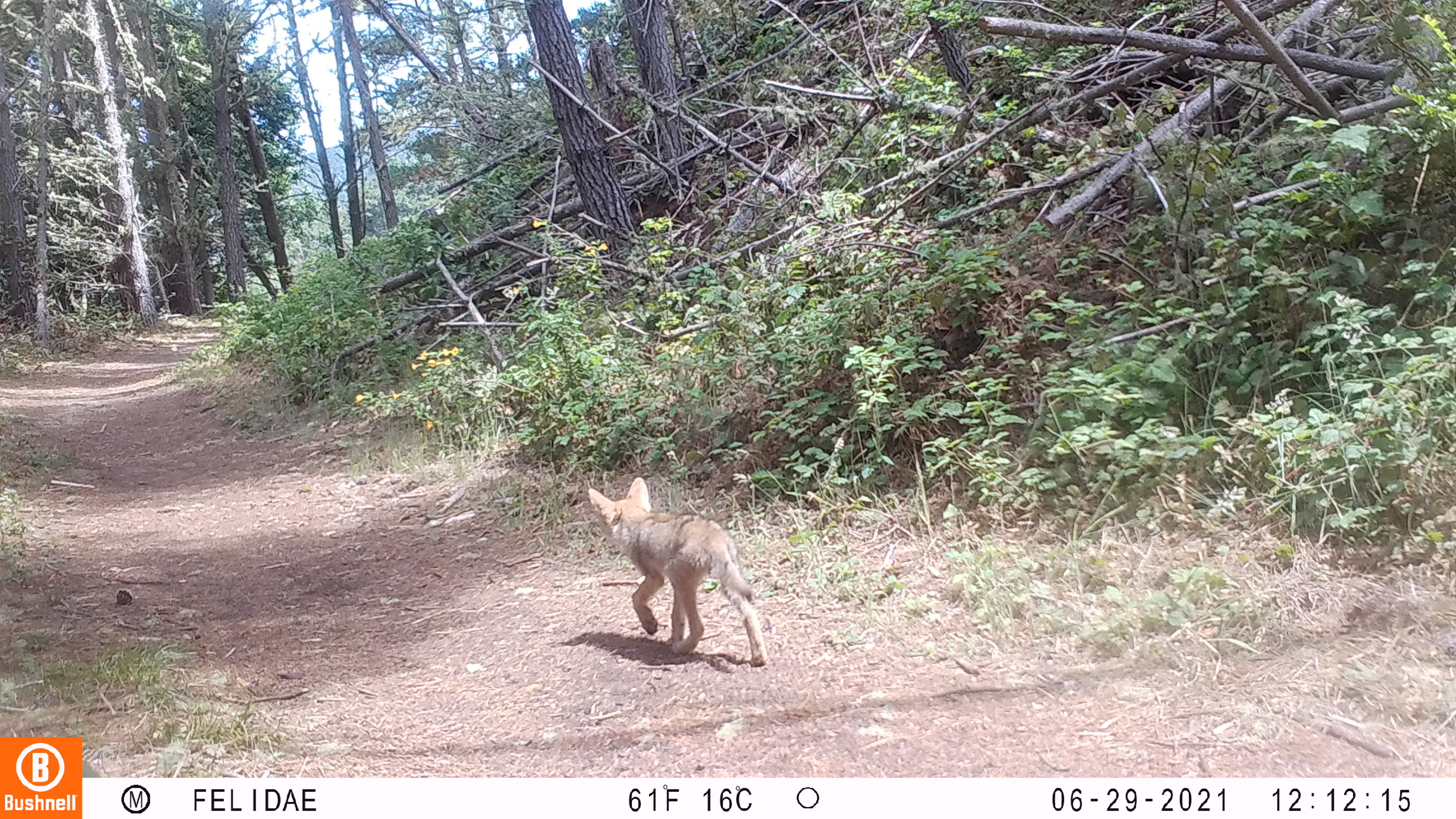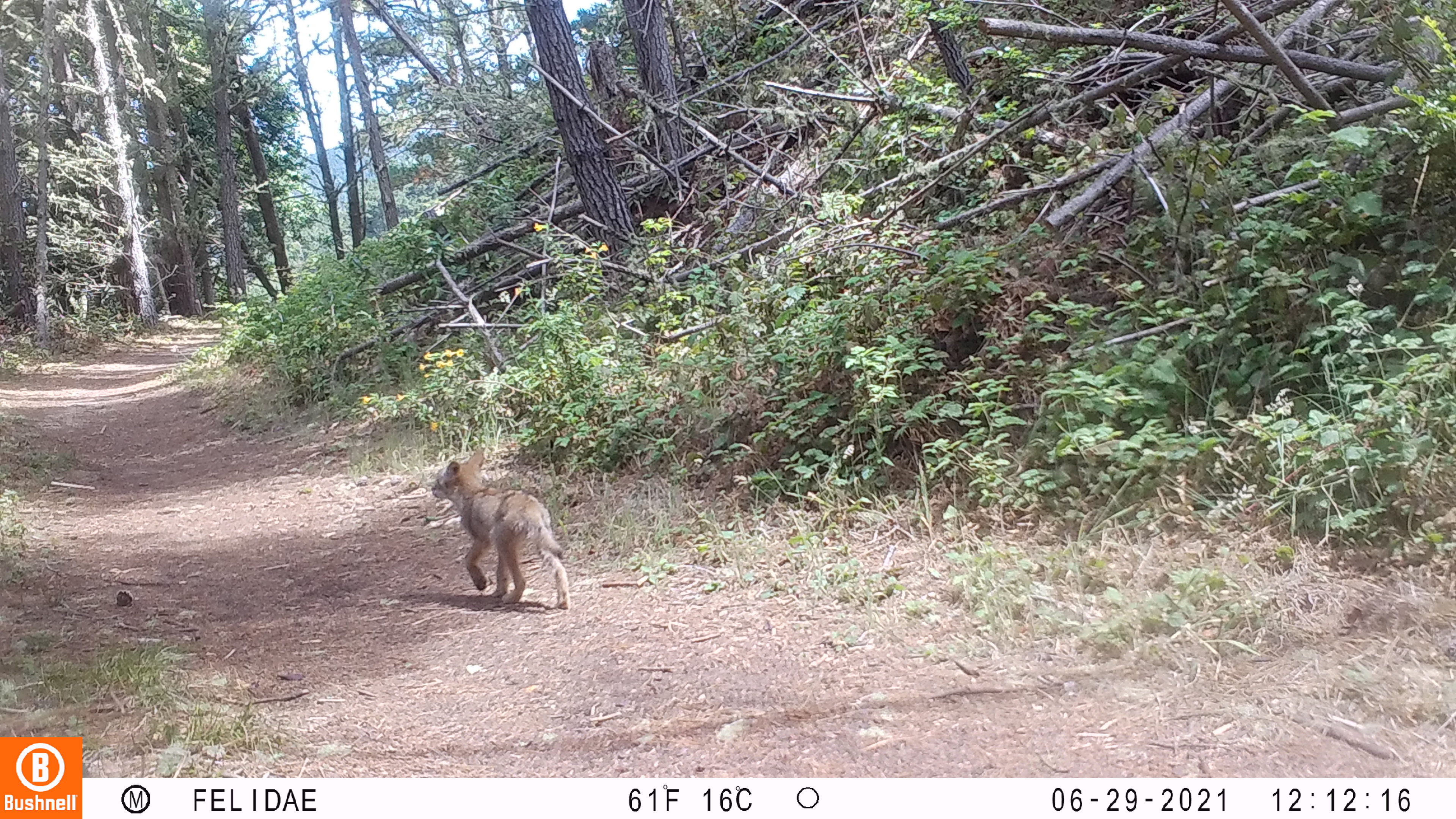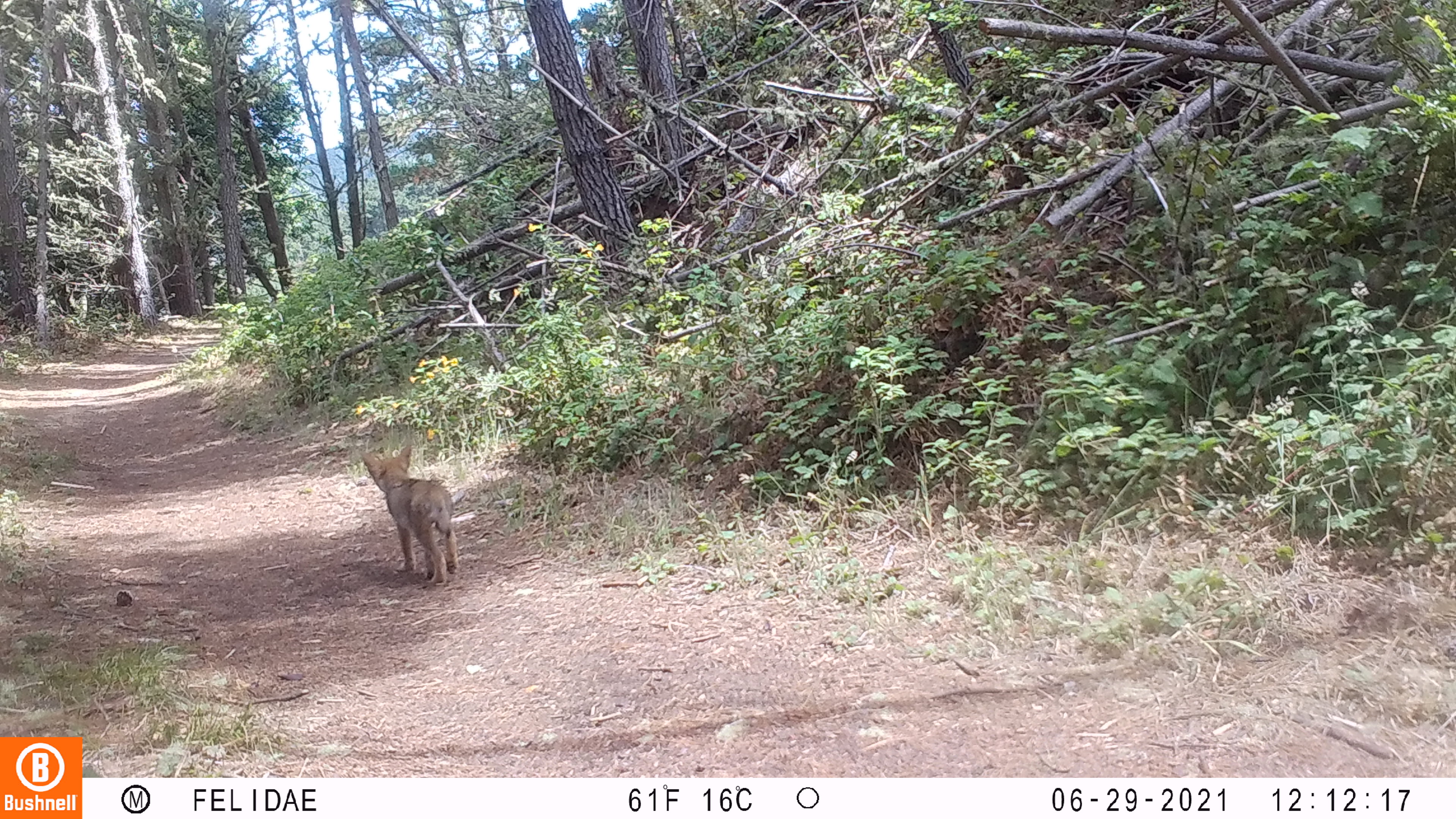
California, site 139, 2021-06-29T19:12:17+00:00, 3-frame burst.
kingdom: Animalia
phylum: Chordata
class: Mammalia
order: Carnivora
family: Canidae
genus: Canis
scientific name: Canis latrans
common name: coyote